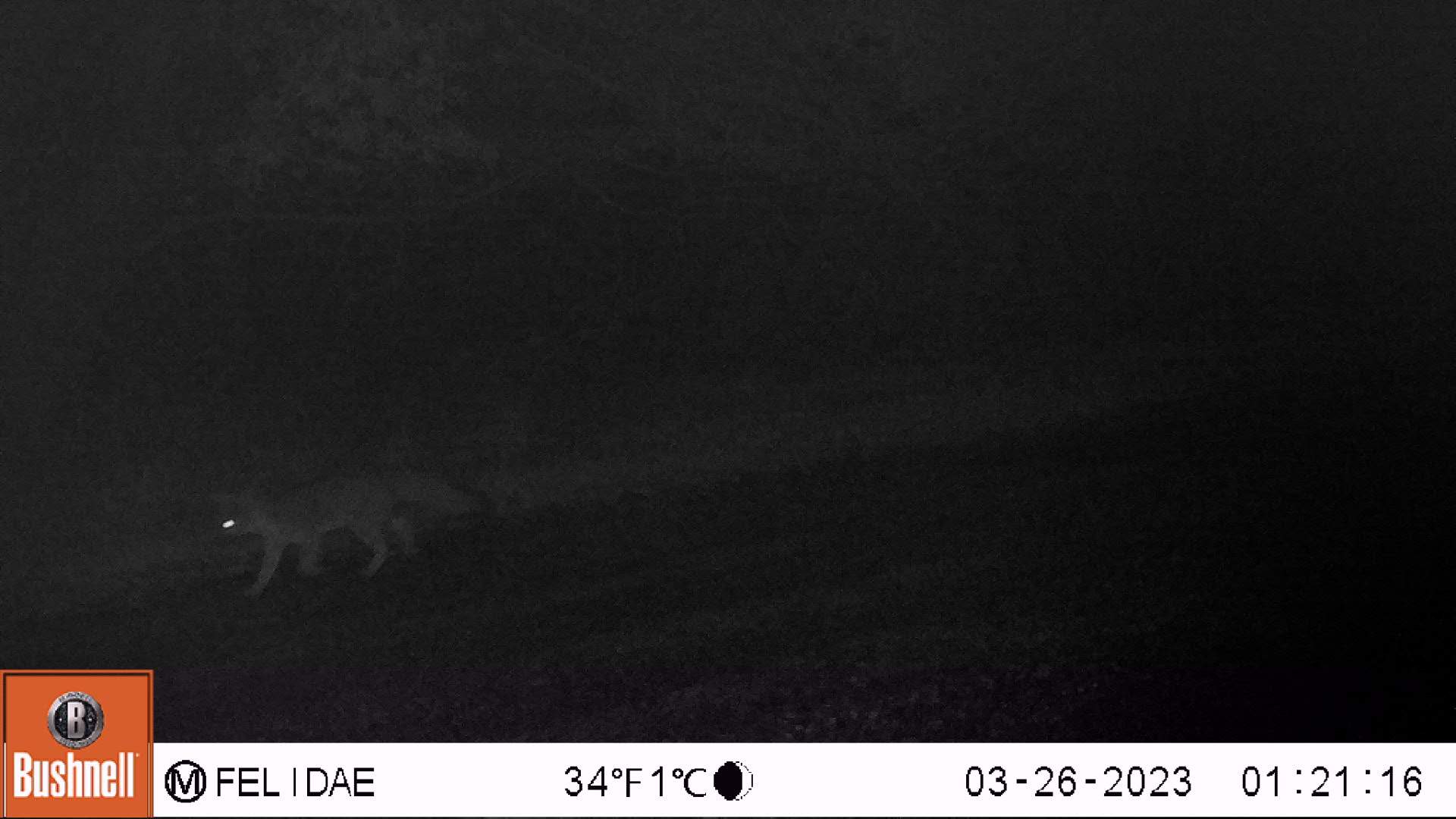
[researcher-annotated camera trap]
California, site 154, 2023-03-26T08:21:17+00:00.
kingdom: Animalia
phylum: Chordata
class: Mammalia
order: Carnivora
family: Canidae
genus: Urocyon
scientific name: Urocyon cinereoargenteus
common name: gray fox